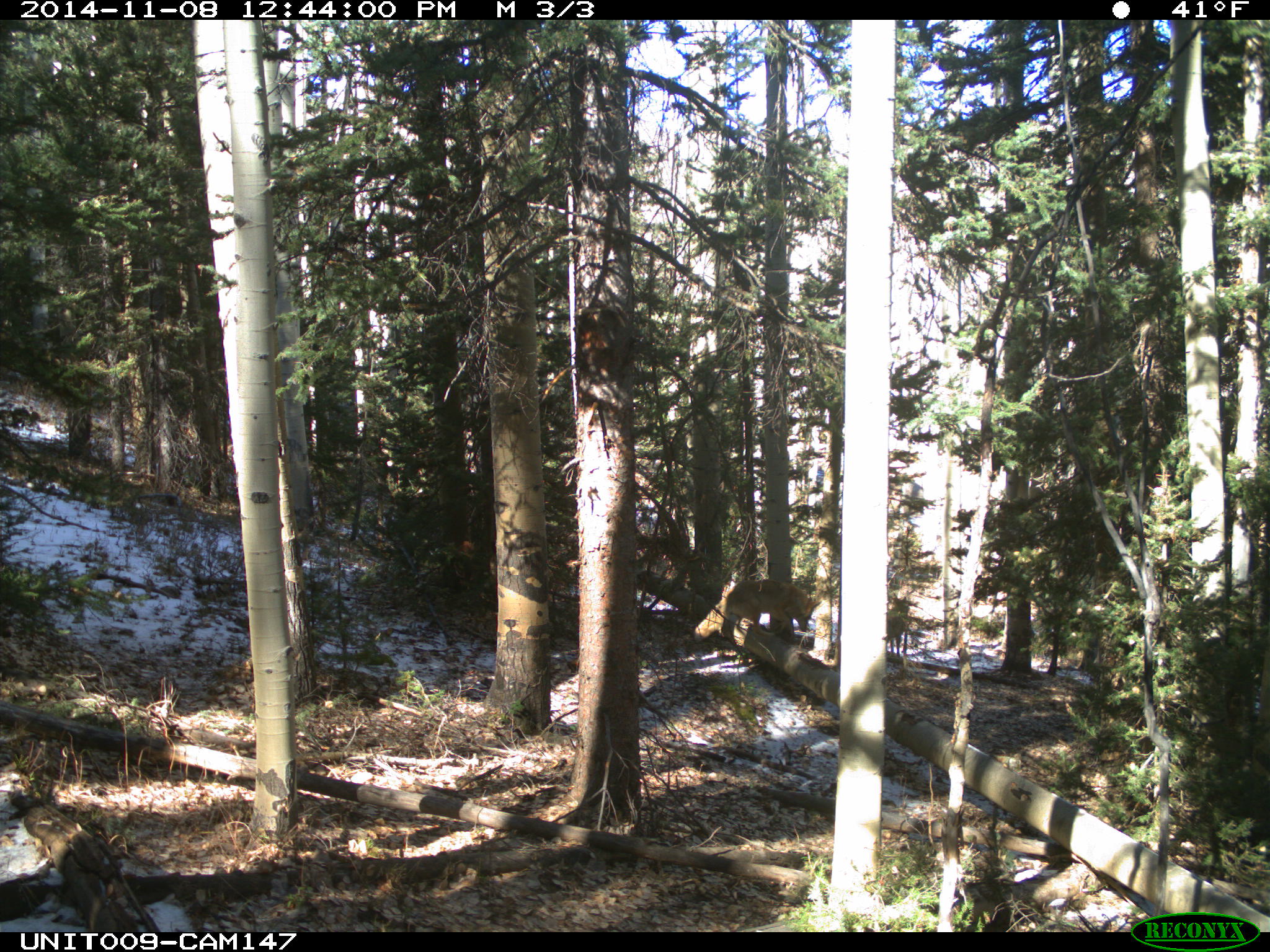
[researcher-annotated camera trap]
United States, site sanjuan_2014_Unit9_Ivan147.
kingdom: Animalia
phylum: Chordata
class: Mammalia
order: Carnivora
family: Canidae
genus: Canis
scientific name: Canis latrans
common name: coyote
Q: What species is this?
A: Canis latrans (coyote).